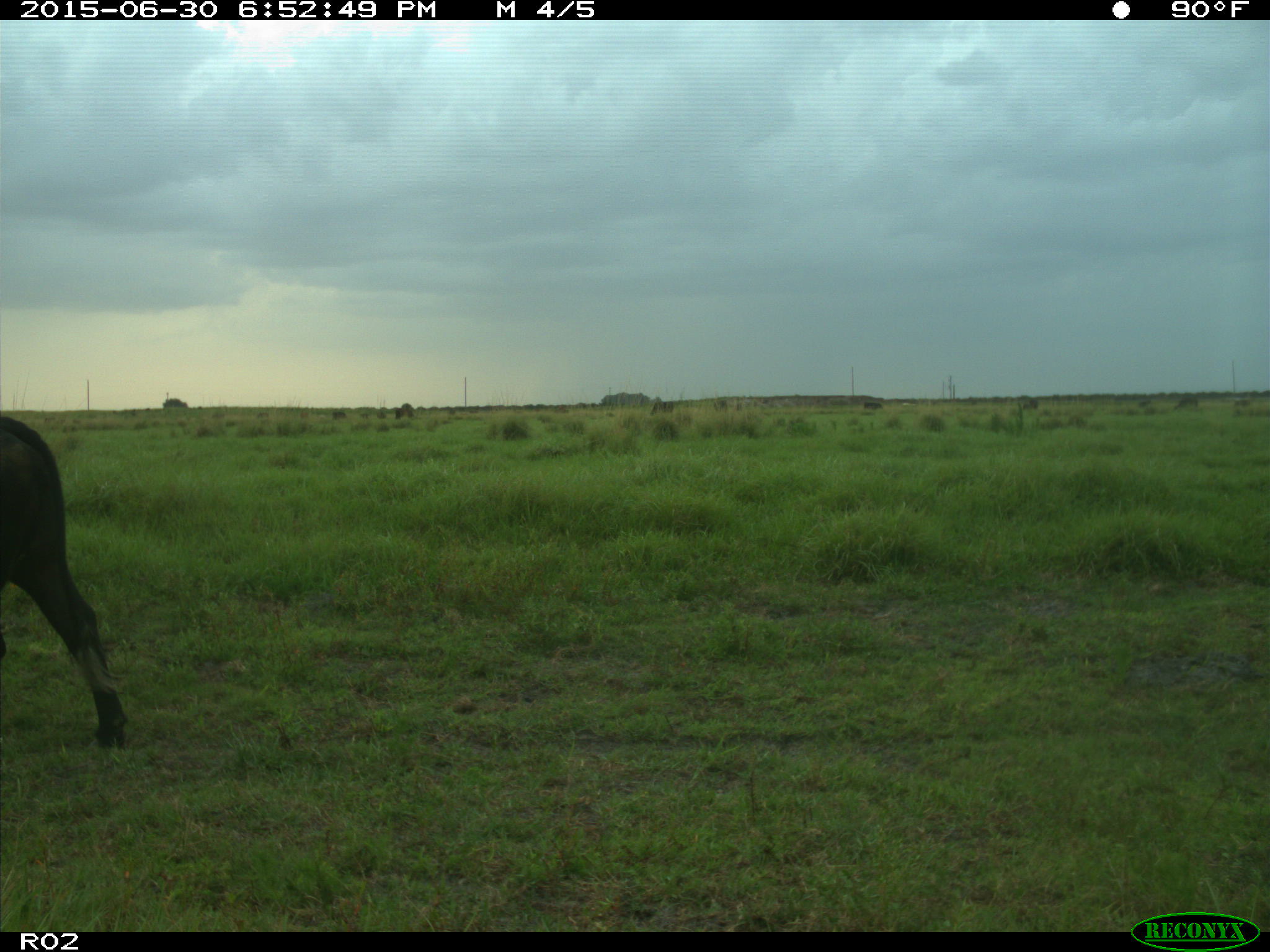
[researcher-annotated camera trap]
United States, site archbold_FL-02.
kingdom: Animalia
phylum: Chordata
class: Mammalia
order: Artiodactyla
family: Bovidae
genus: Bos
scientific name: Bos taurus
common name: domestic cow